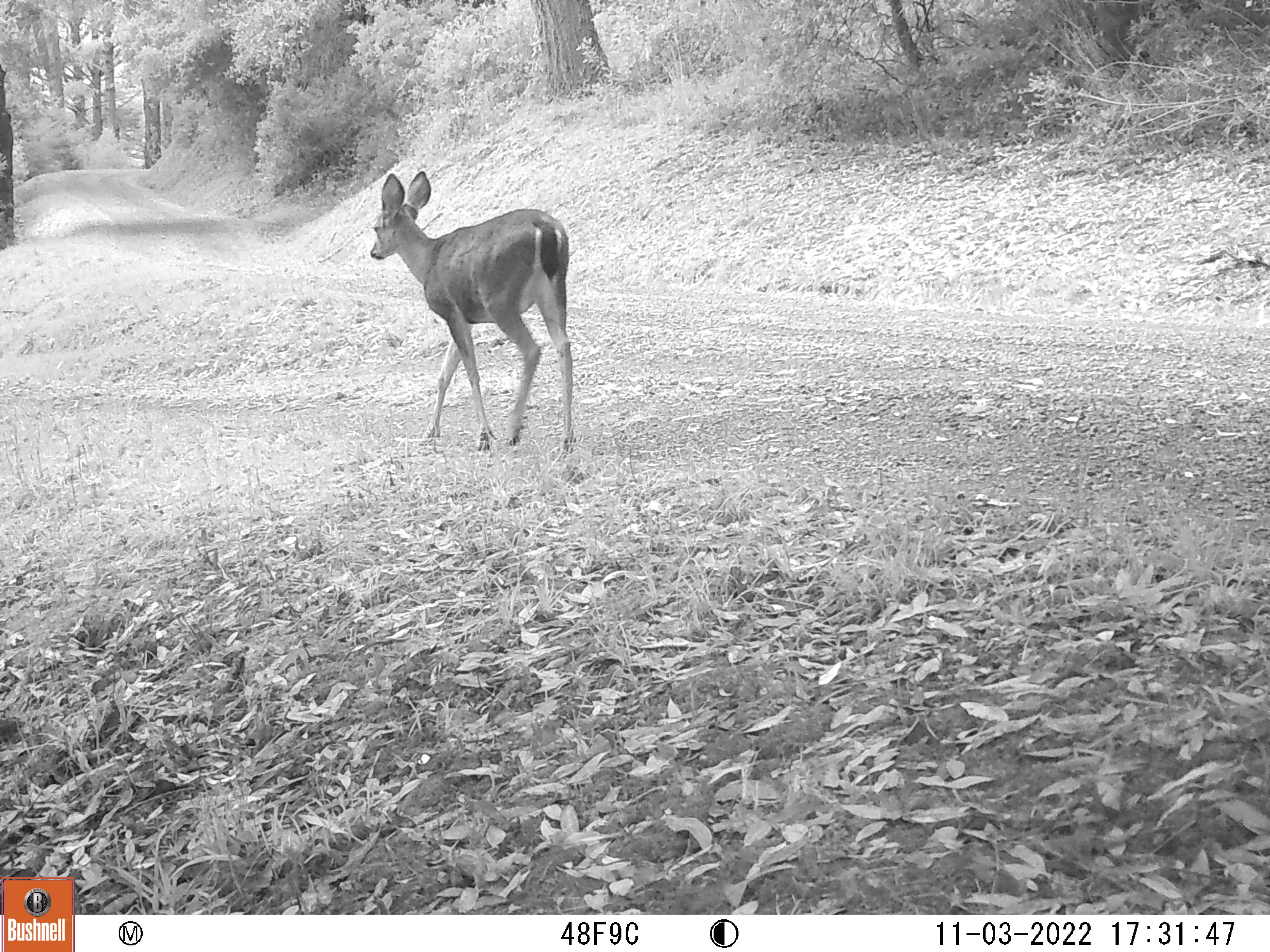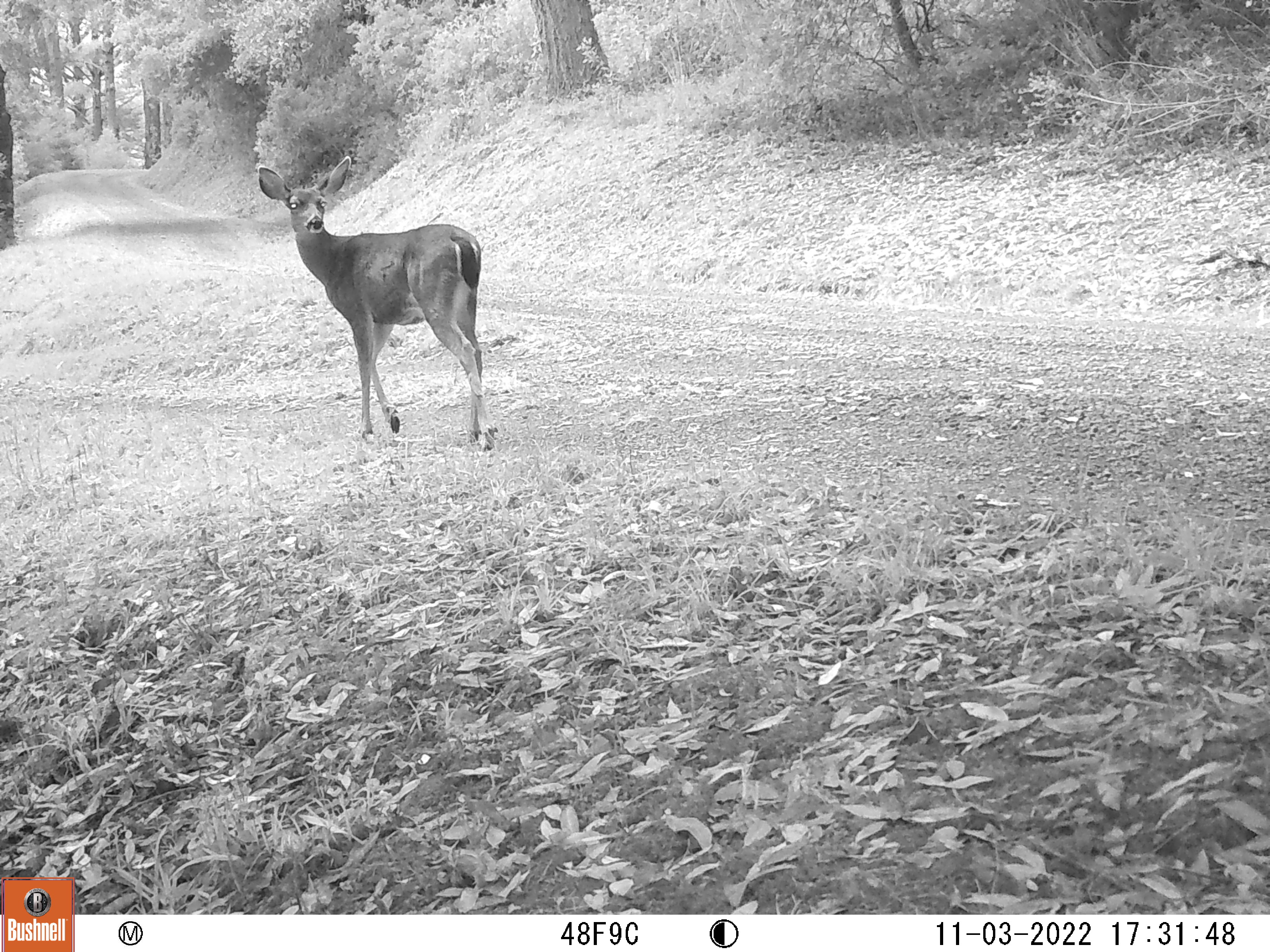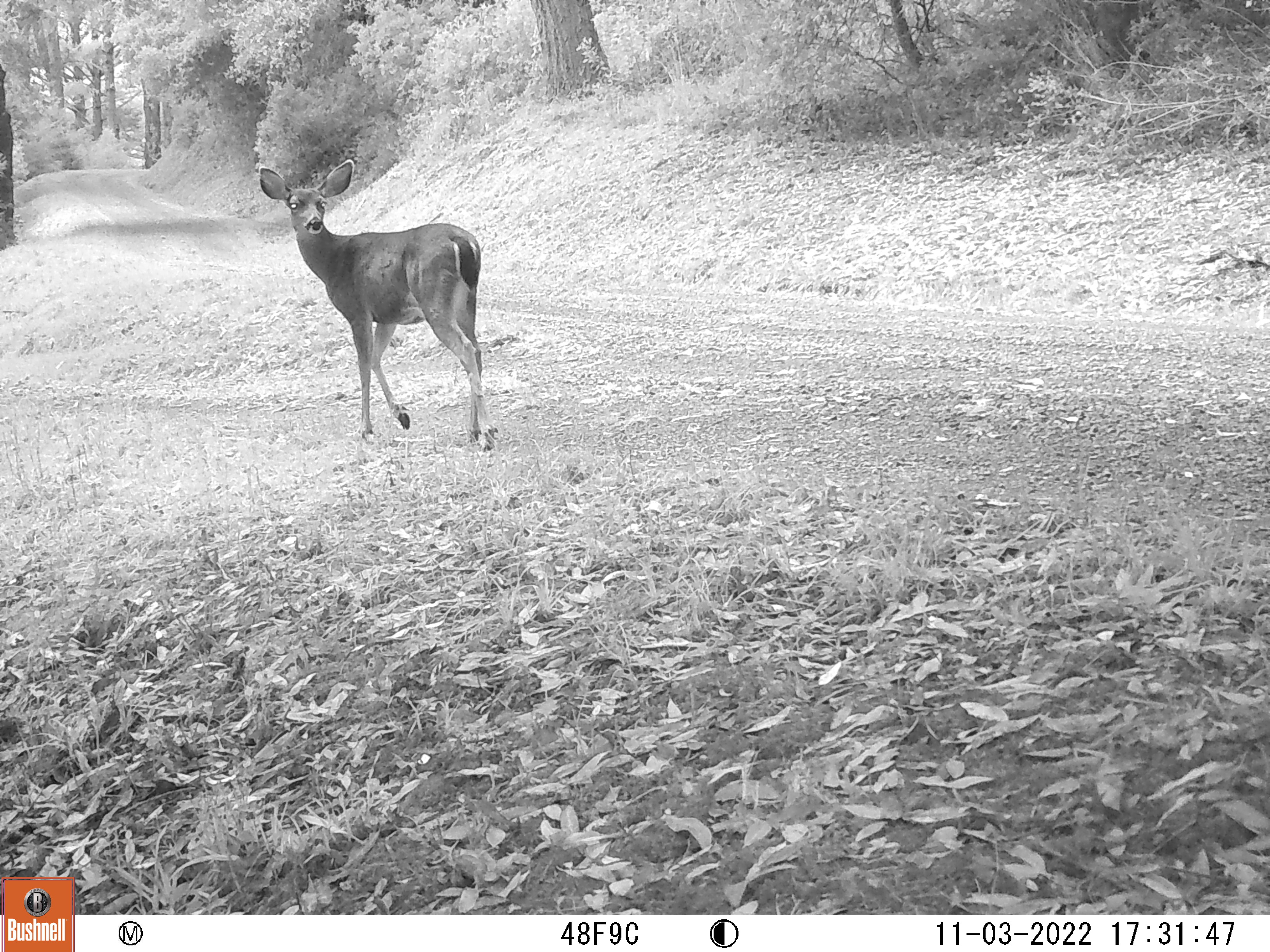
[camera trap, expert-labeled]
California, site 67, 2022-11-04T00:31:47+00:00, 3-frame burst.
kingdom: Animalia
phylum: Chordata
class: Mammalia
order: Artiodactyla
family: Cervidae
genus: Odocoileus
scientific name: Odocoileus hemionus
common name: mule deer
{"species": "mule deer (Odocoileus hemionus)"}